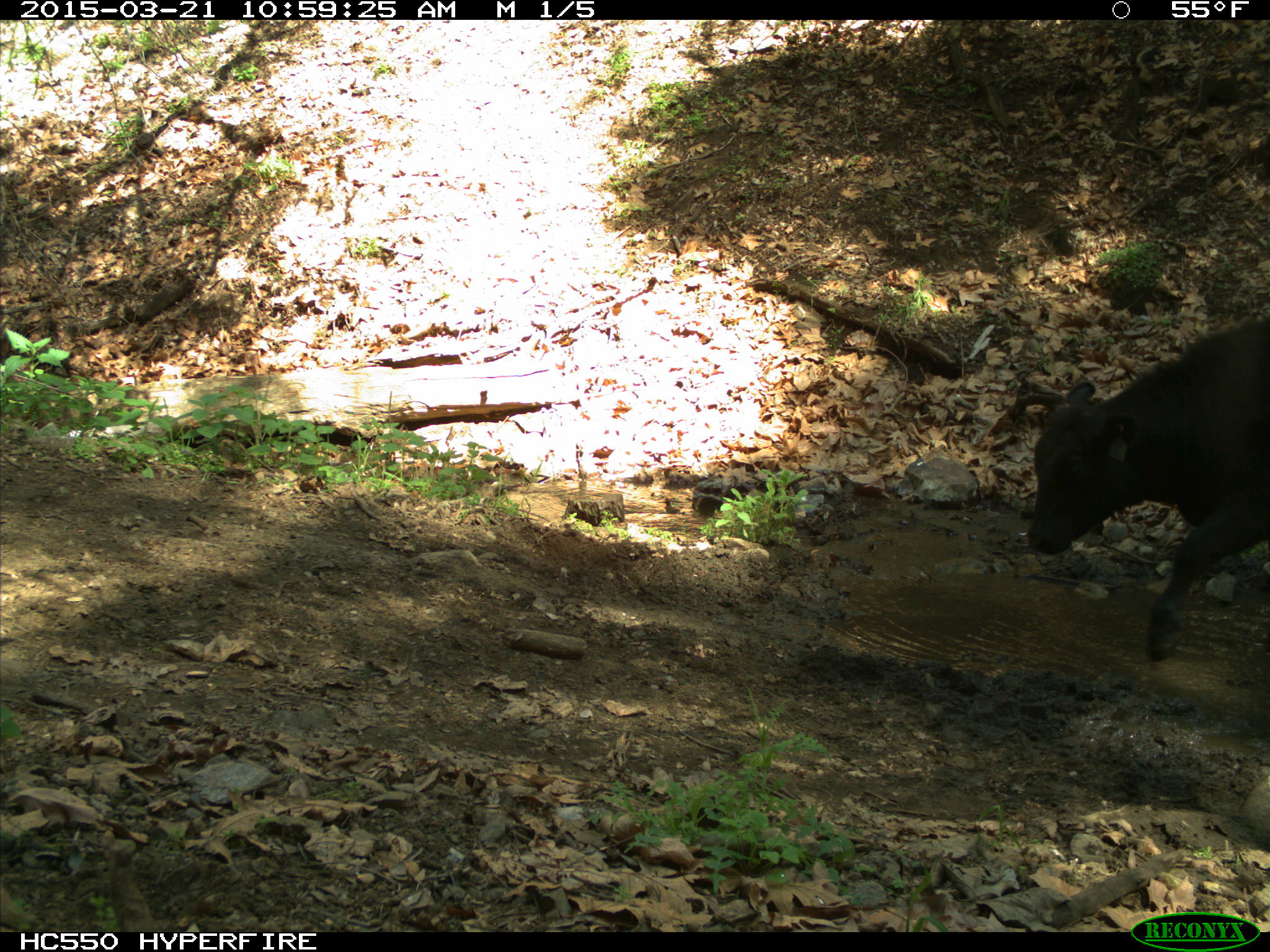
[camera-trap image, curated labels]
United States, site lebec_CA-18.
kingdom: Animalia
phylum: Chordata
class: Mammalia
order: Artiodactyla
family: Bovidae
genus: Bos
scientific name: Bos taurus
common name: domestic cow